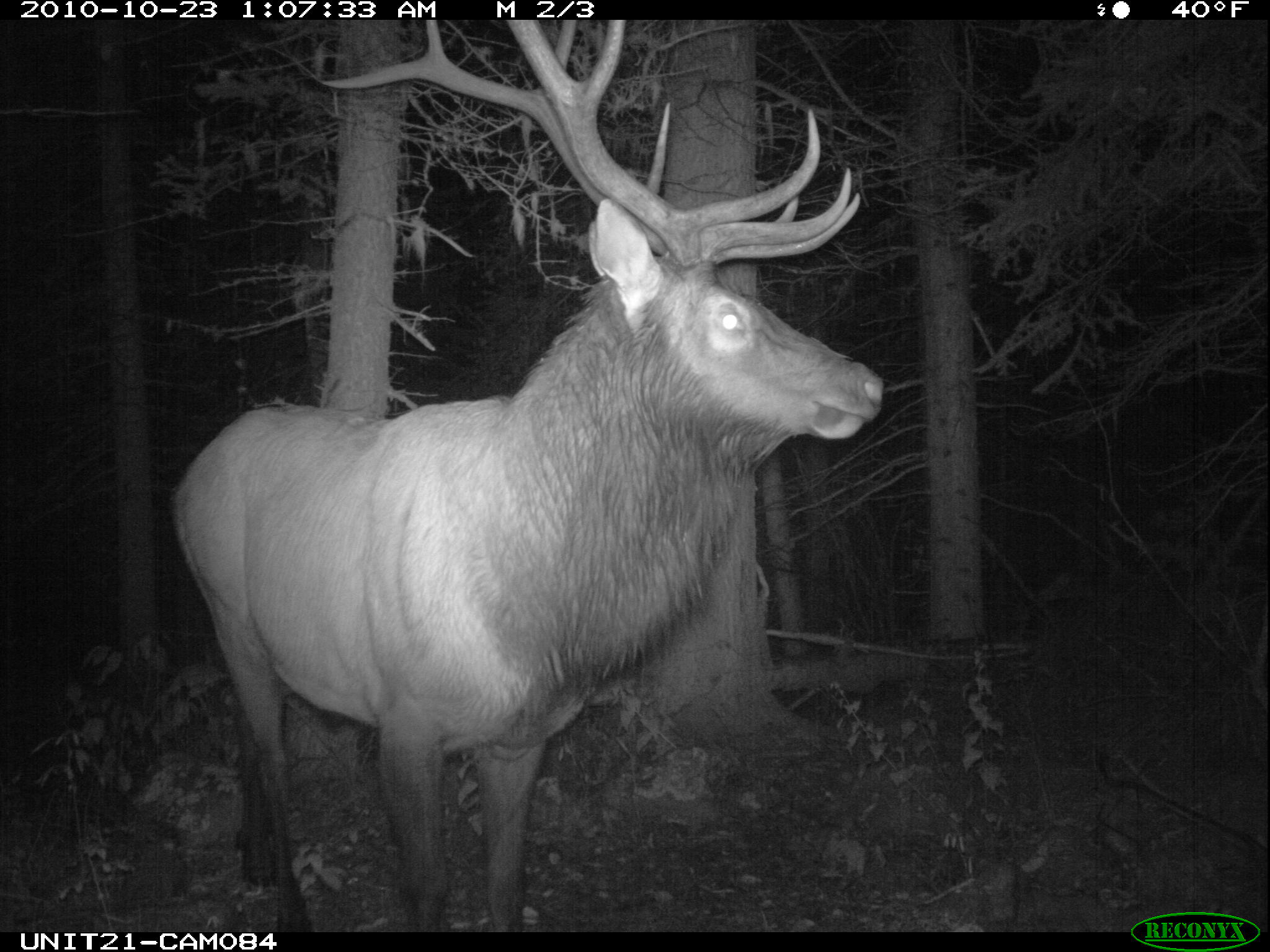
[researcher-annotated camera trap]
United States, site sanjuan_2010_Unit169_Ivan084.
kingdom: Animalia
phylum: Chordata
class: Mammalia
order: Artiodactyla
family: Cervidae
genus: Cervus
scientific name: Cervus elaphus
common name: red deer